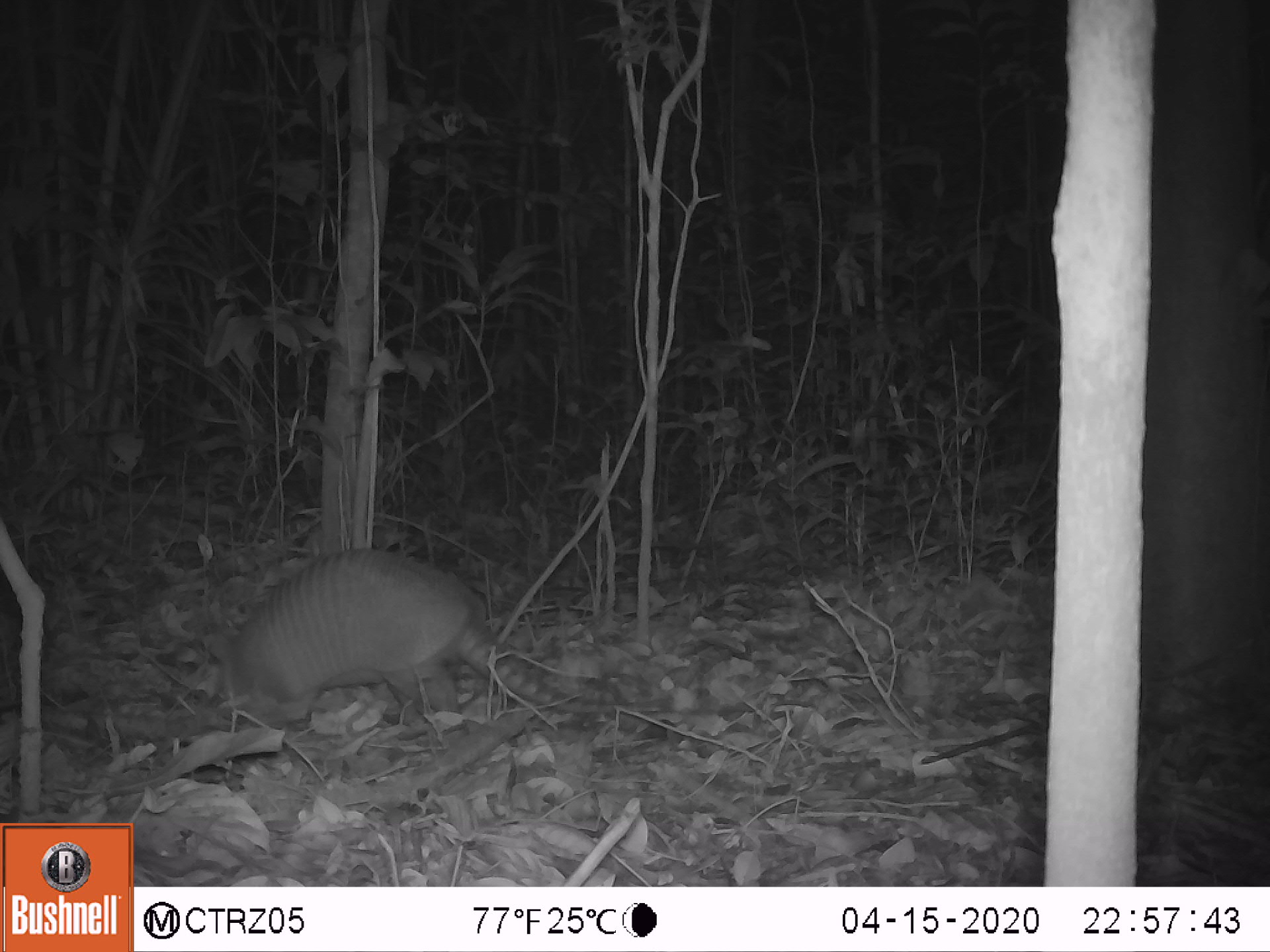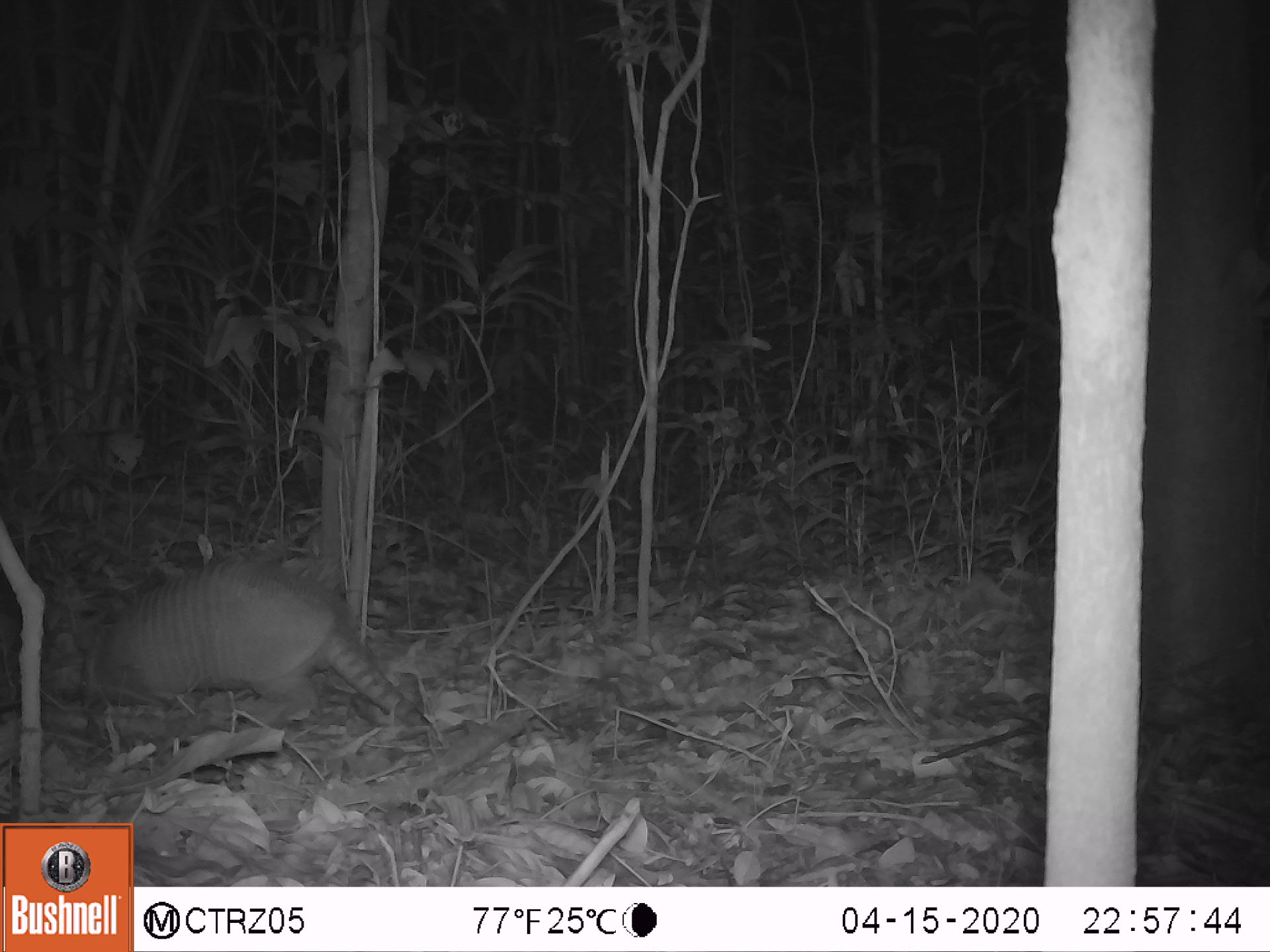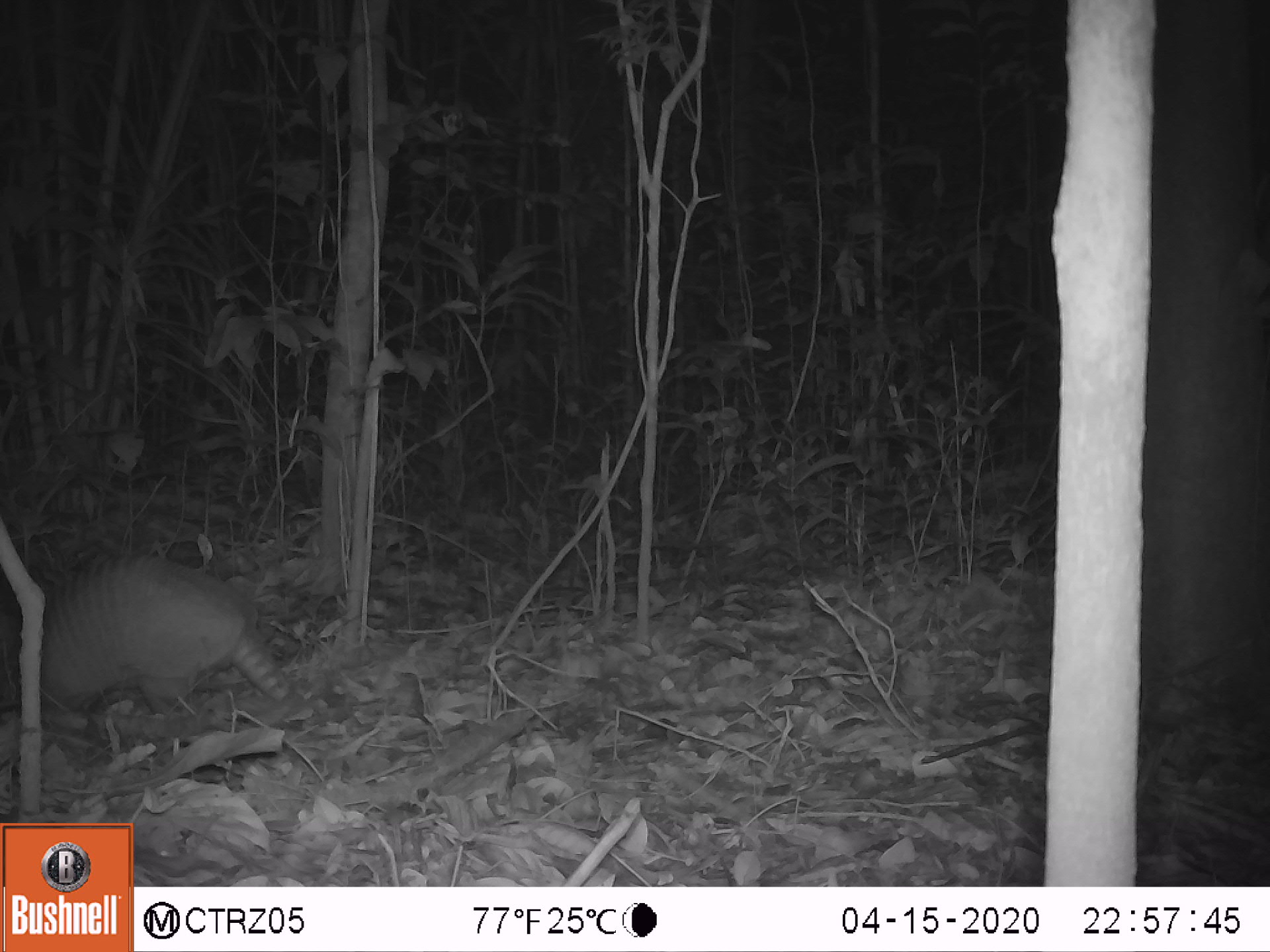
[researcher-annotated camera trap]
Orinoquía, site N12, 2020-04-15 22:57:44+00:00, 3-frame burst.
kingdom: Animalia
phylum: Chordata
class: Mammalia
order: Cingulata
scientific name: Cingulata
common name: armadillo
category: unknown armadillo